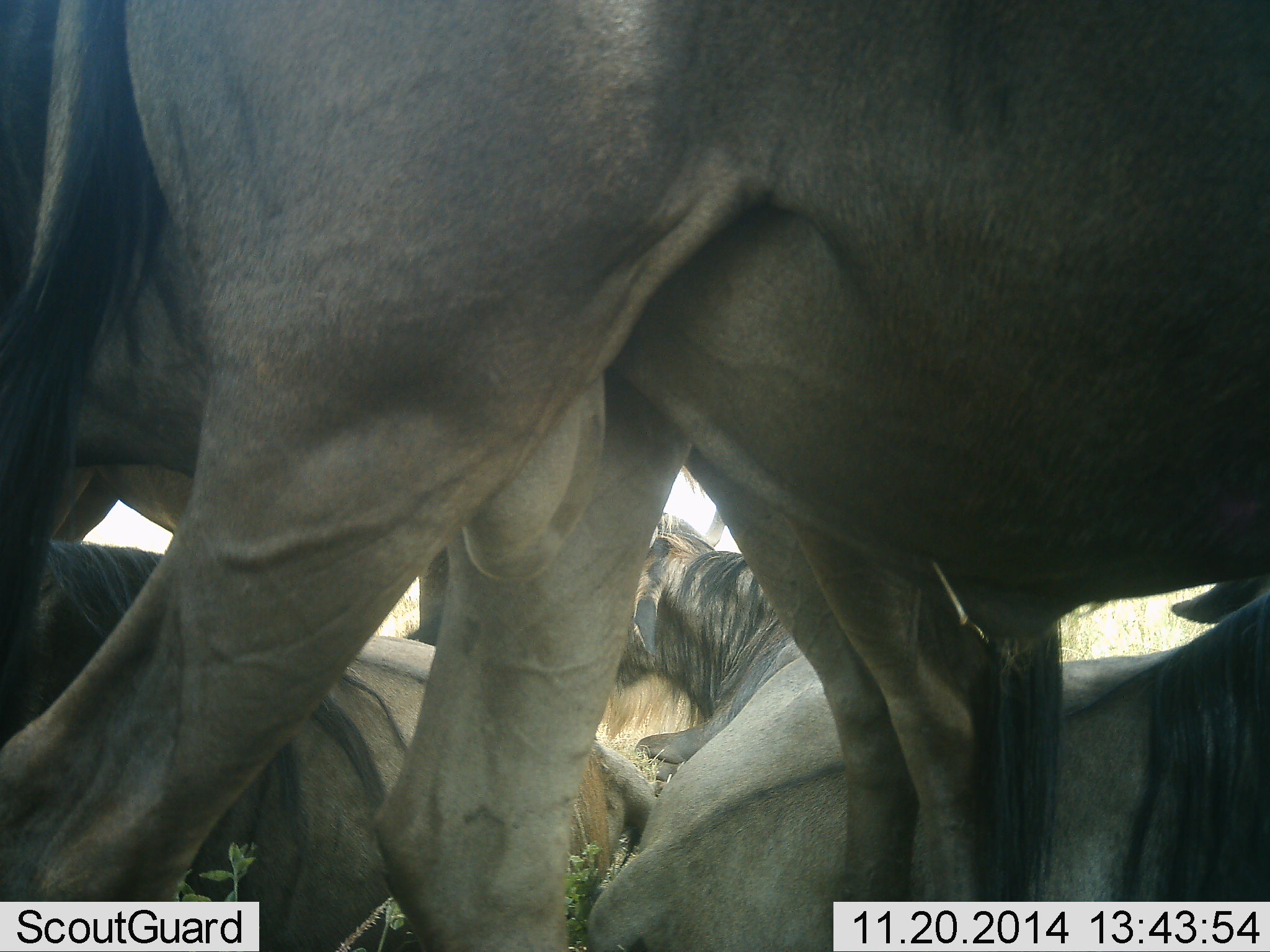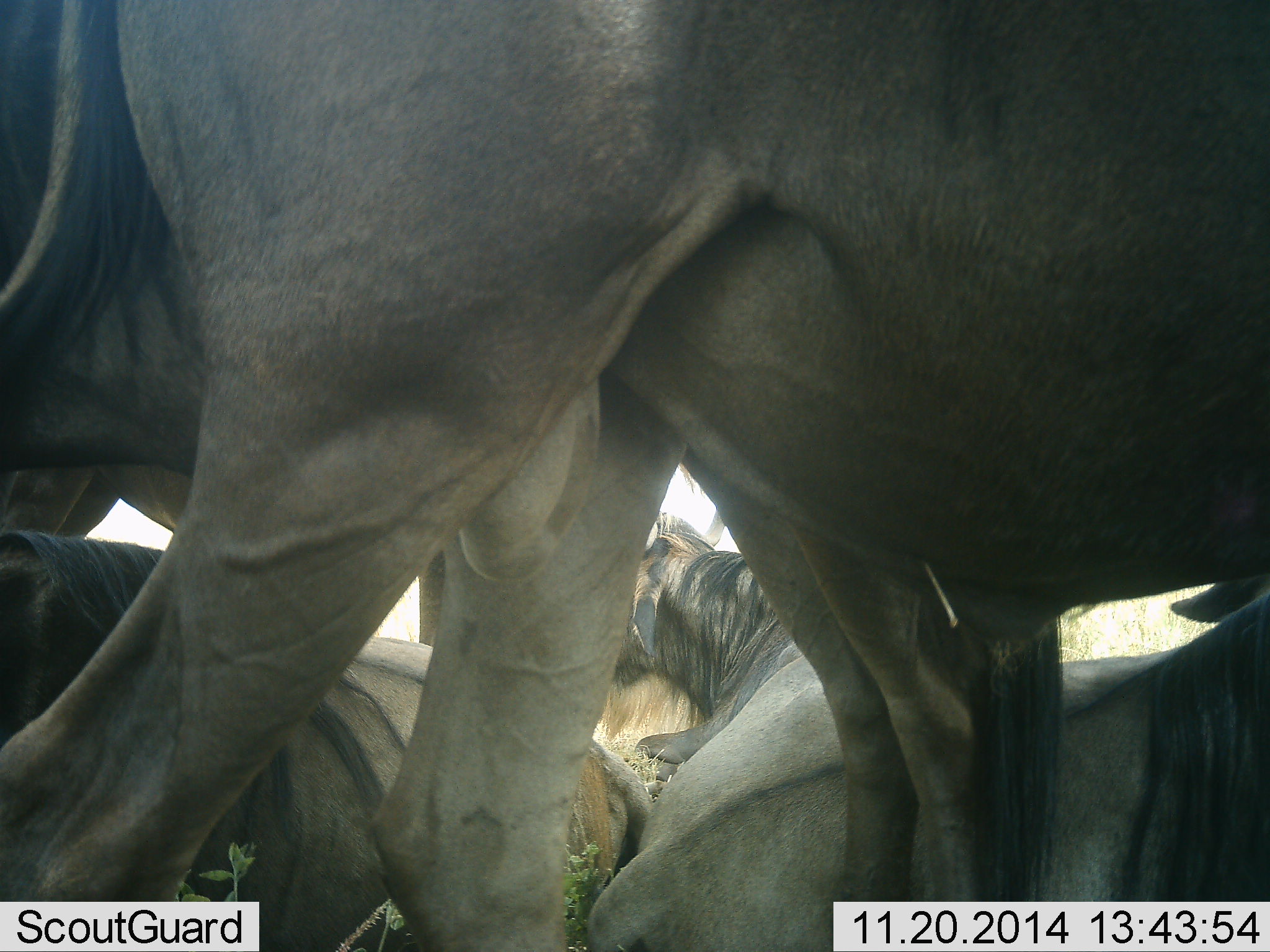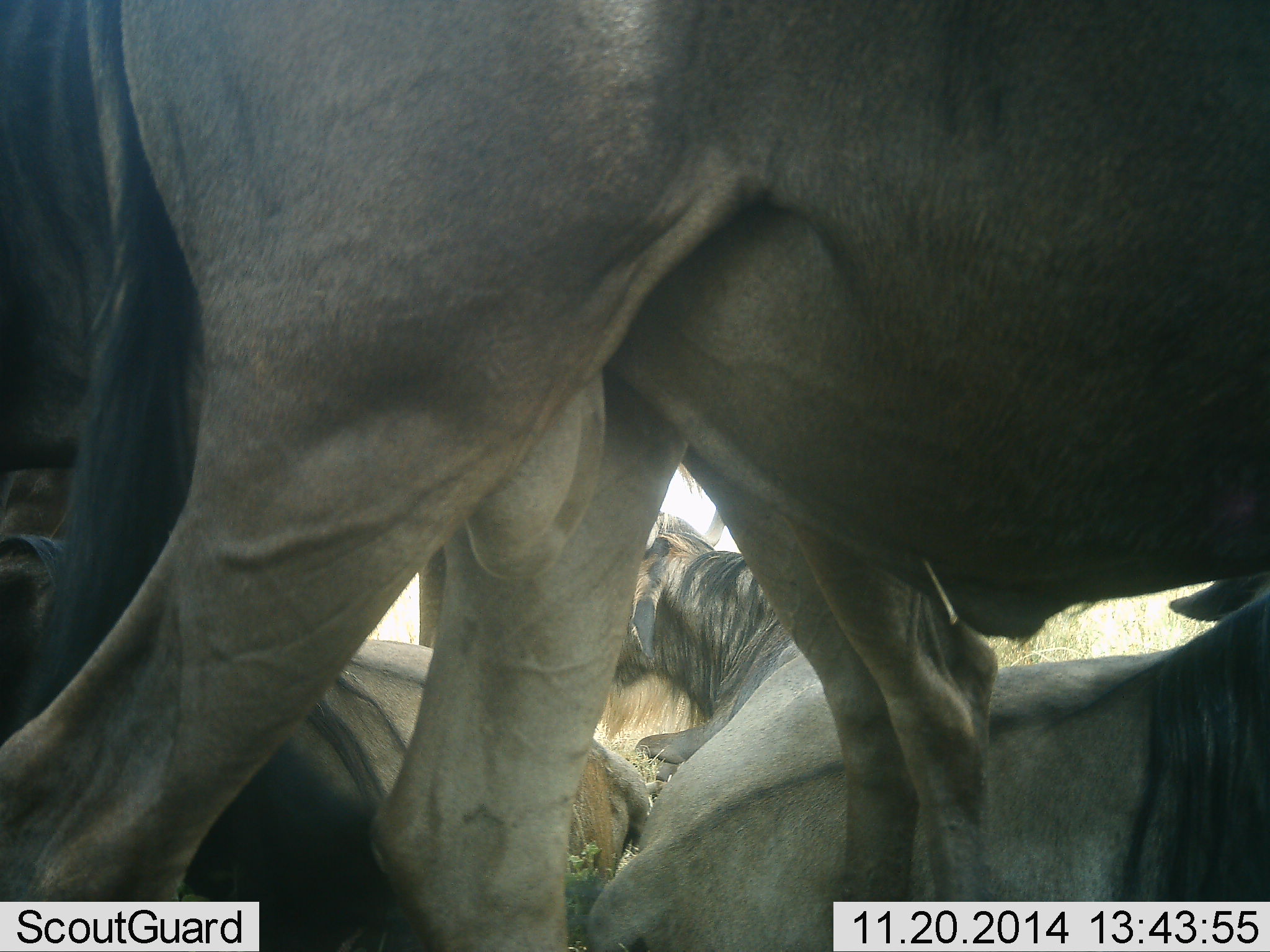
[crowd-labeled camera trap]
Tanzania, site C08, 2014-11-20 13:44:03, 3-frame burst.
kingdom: Animalia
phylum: Chordata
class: Mammalia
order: Artiodactyla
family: Bovidae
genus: Connochaetes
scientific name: Connochaetes taurinus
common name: blue wildebeest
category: wildebeest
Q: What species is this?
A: Wildebeest (blue wildebeest) (Connochaetes taurinus).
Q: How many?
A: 4.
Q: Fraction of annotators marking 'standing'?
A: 80%.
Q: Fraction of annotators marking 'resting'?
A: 100%.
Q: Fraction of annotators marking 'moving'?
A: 0%.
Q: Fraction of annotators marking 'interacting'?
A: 0%.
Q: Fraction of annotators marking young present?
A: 0%.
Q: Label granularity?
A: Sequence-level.